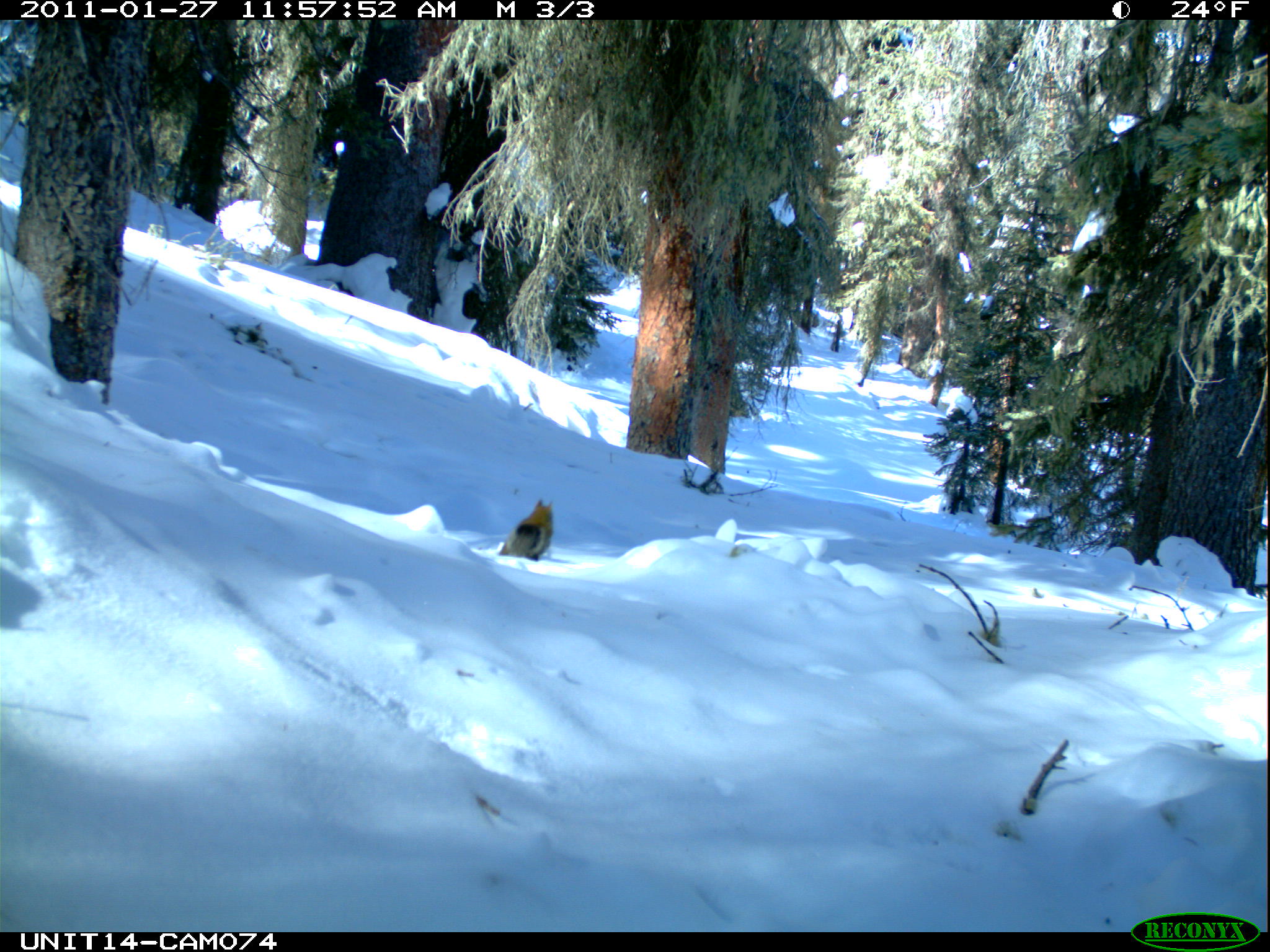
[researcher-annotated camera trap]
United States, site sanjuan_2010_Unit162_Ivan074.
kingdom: Animalia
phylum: Chordata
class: Mammalia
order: Rodentia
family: Sciuridae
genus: Tamiasciurus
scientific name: Tamiasciurus hudsonicus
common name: american red squirrel